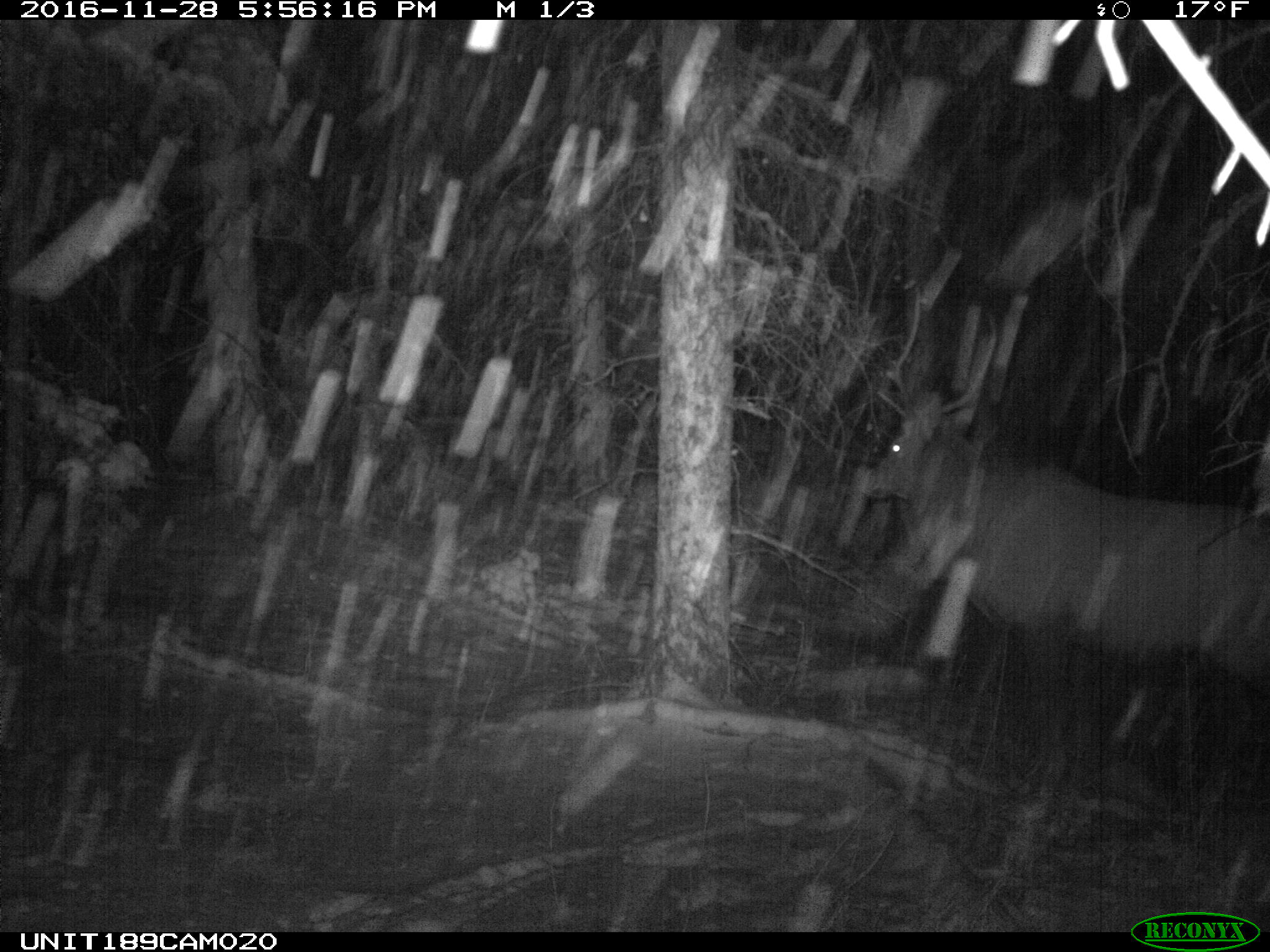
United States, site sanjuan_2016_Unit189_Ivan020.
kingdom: Animalia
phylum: Chordata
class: Mammalia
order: Artiodactyla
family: Cervidae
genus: Cervus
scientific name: Cervus elaphus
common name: red deer